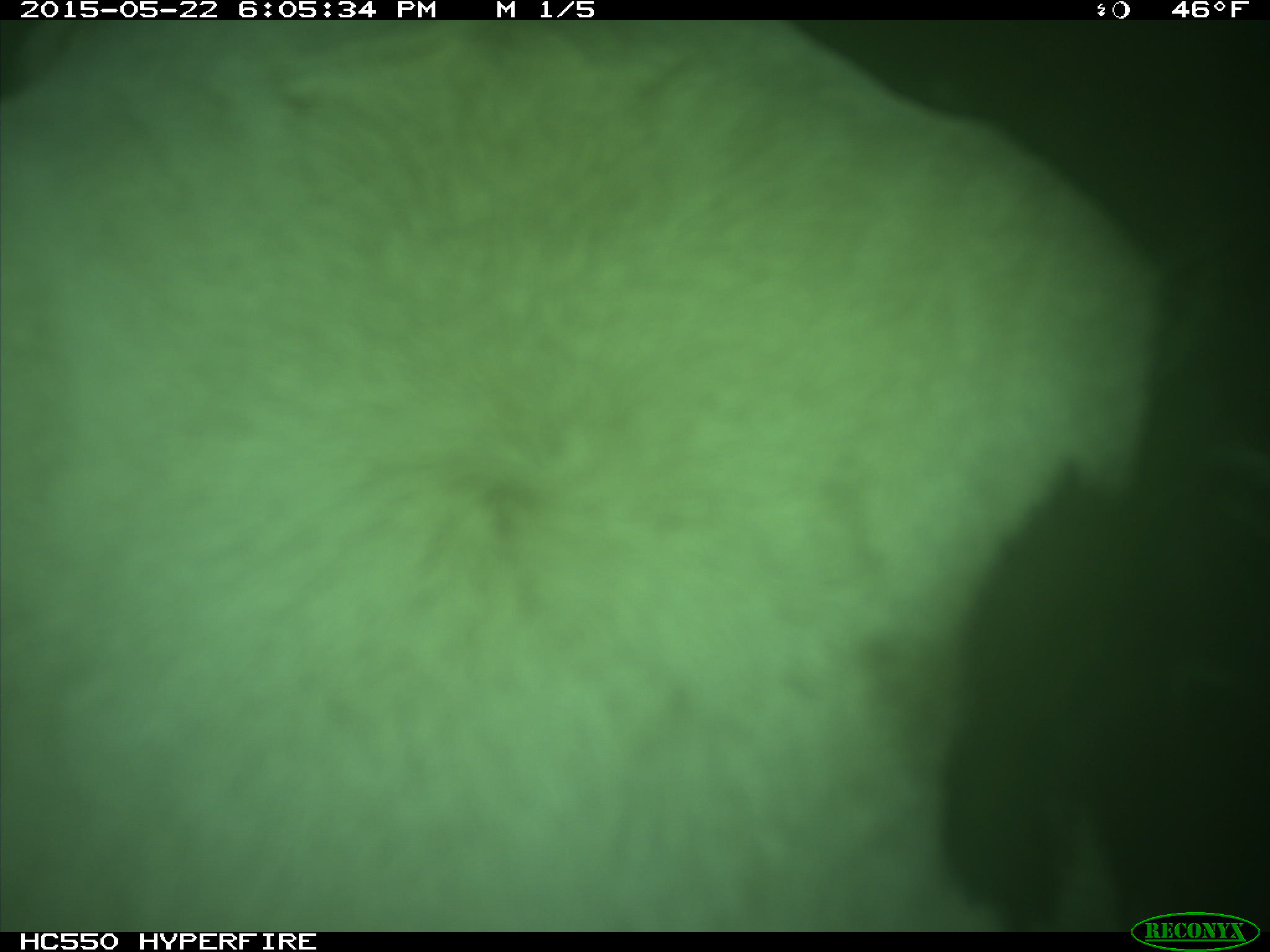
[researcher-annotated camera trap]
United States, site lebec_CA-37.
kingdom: Animalia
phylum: Chordata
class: Mammalia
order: Artiodactyla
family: Bovidae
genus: Bos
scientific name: Bos taurus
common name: domestic cow